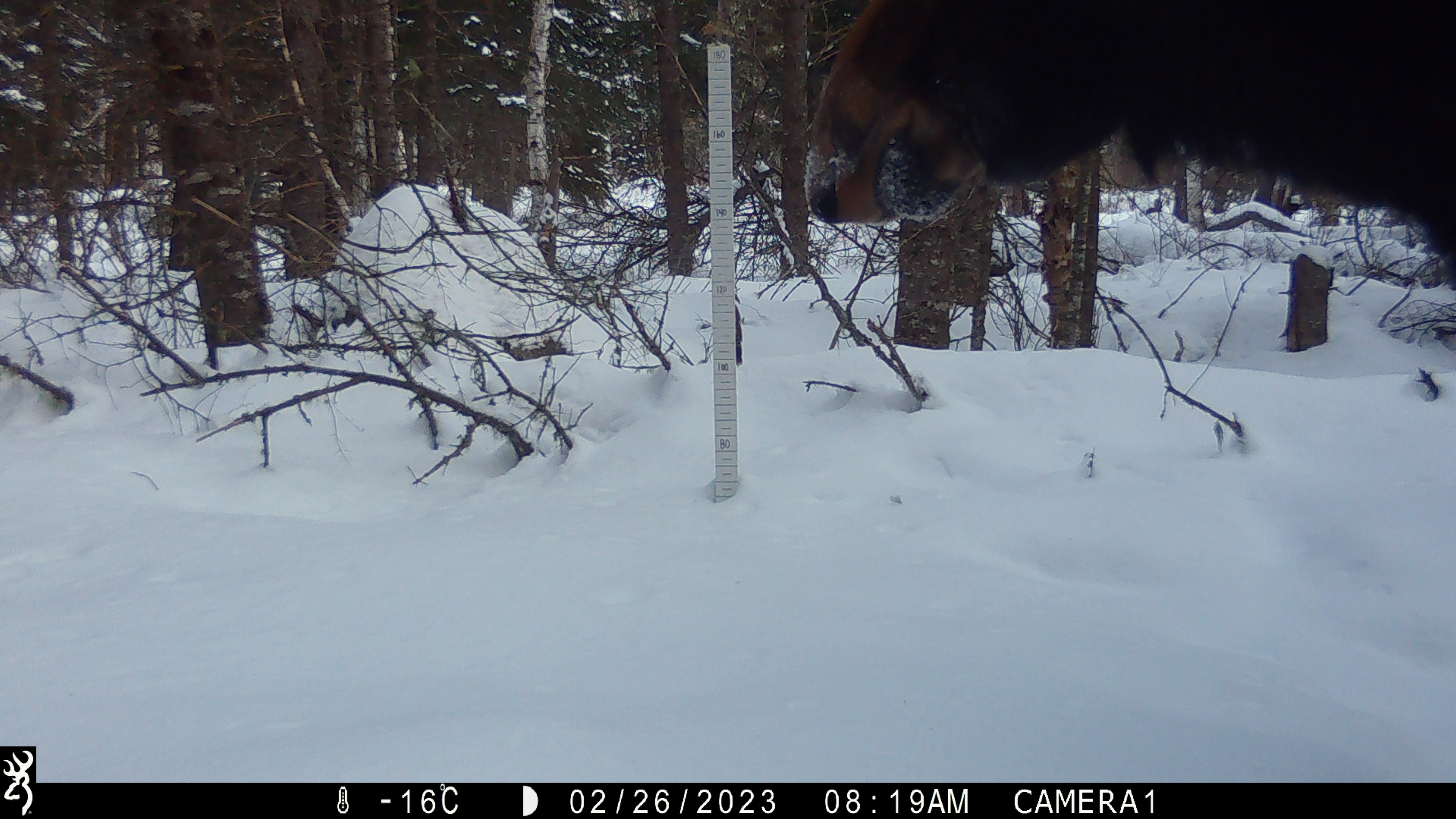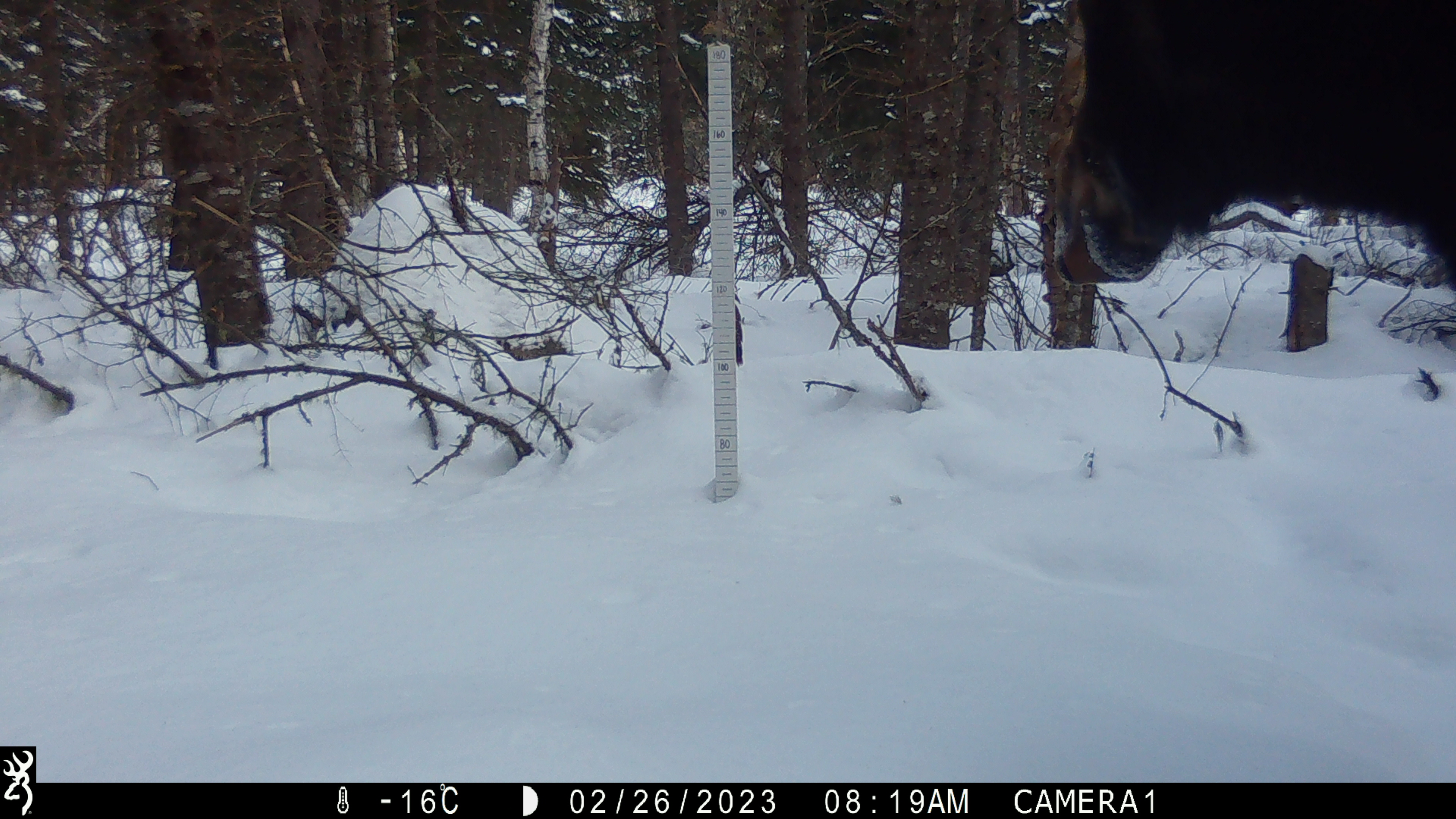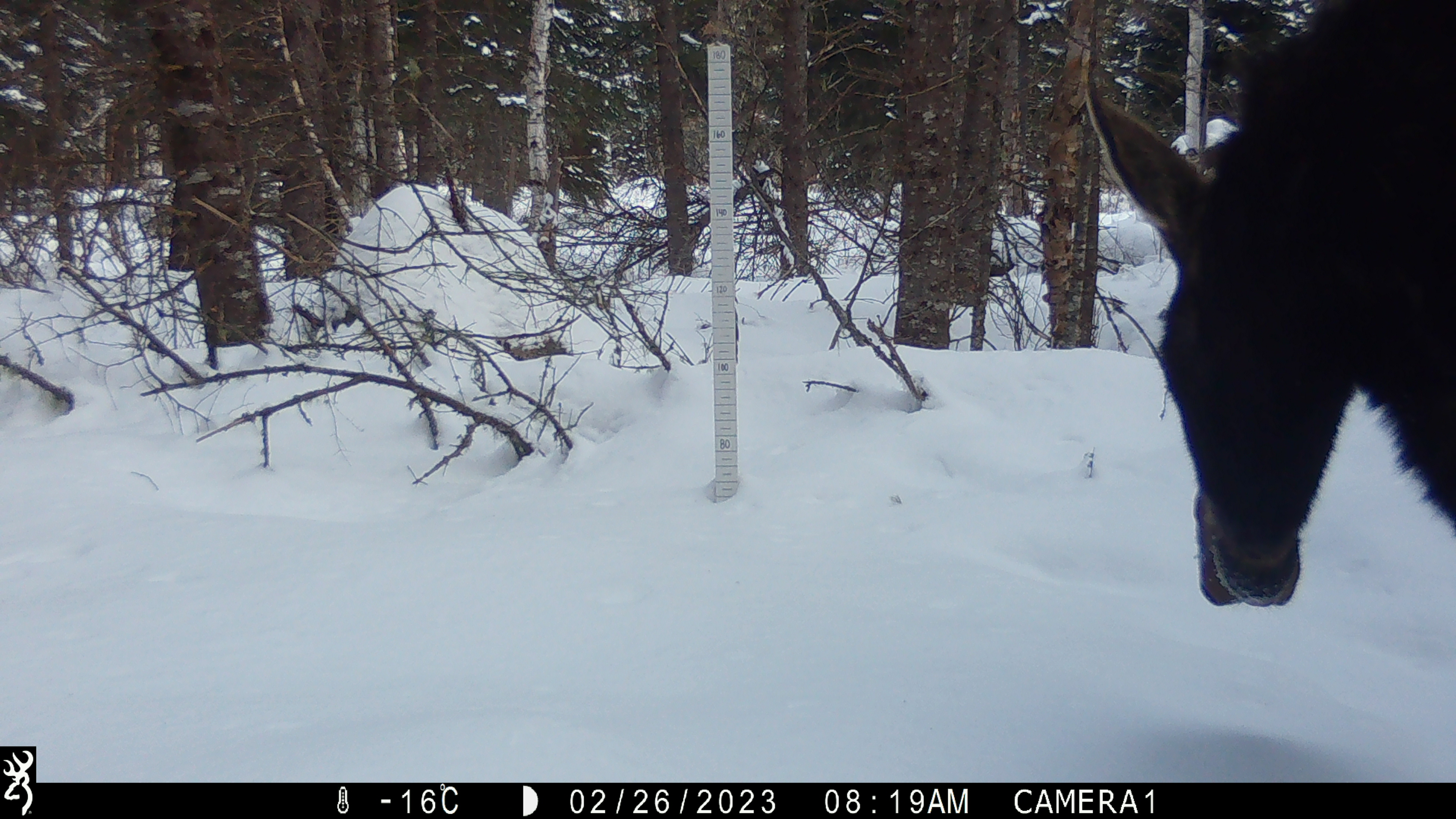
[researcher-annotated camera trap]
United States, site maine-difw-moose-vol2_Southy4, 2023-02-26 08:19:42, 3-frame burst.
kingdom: Animalia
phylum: Chordata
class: Mammalia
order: Artiodactyla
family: Cervidae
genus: Alces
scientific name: Alces alces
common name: moose